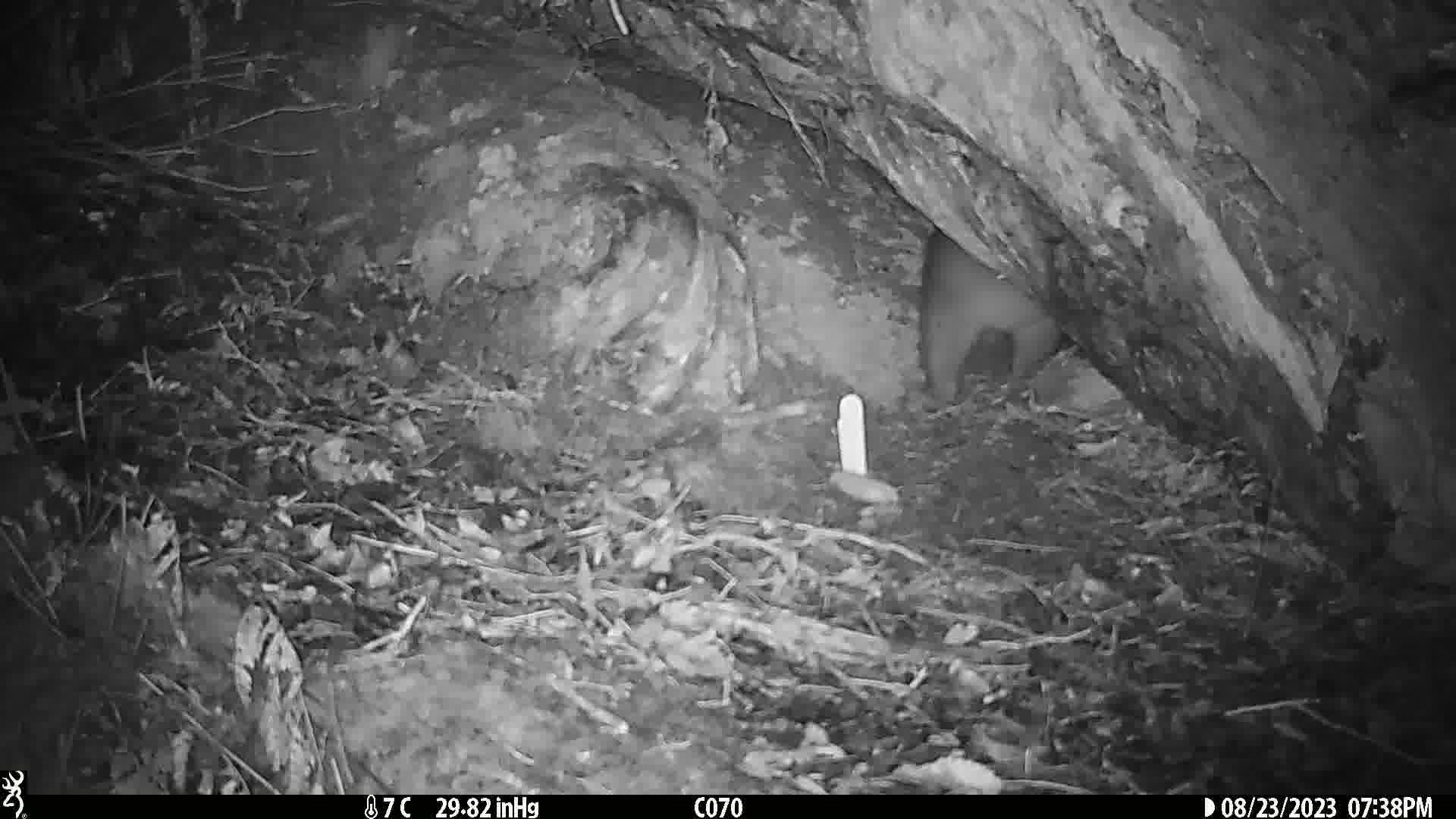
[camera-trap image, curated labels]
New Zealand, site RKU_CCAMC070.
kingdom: Animalia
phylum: Chordata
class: Mammalia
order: Diprotodontia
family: Phalangeridae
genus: Trichosurus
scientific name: Trichosurus vulpecula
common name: common brushtail possum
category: possum